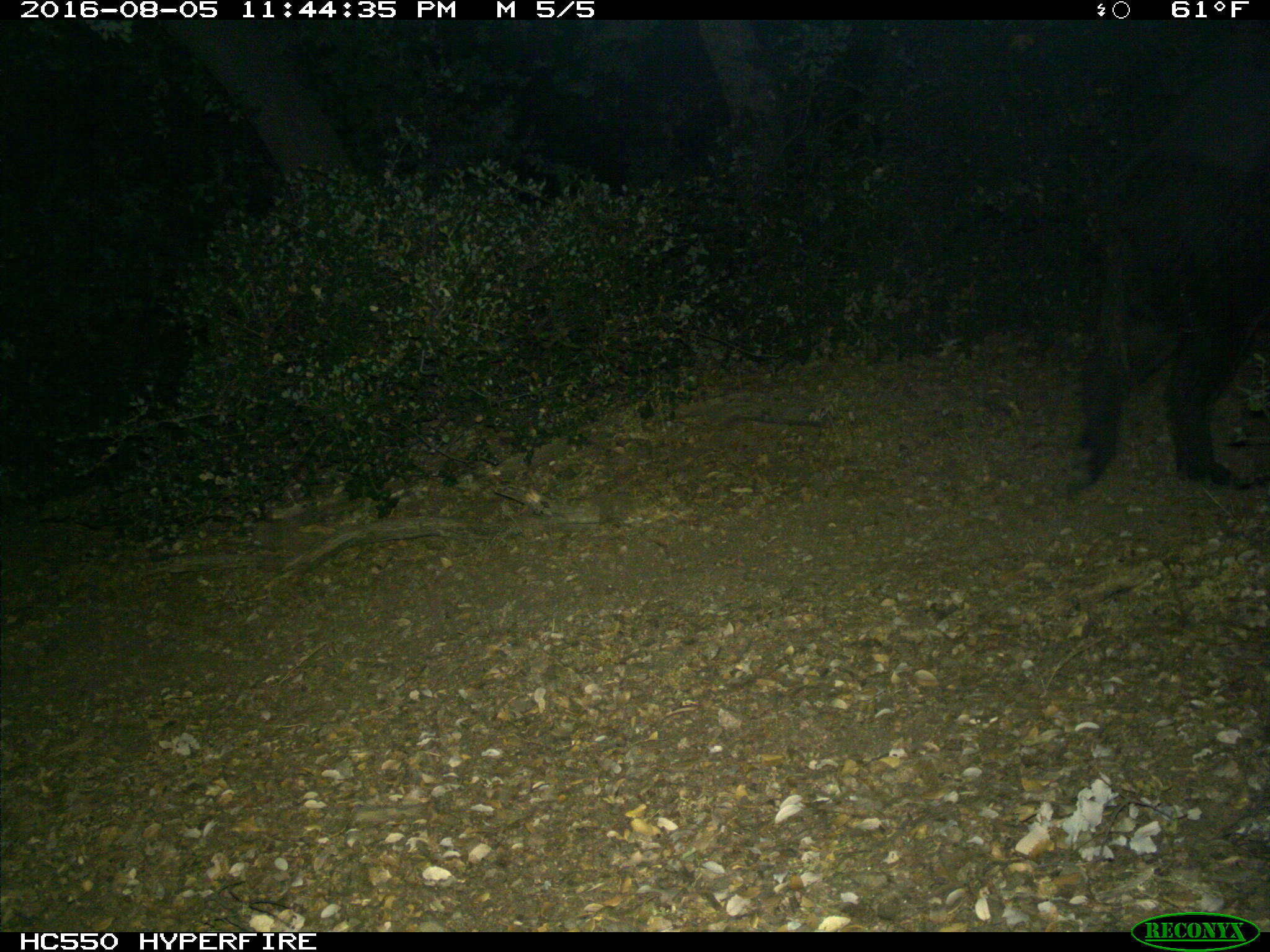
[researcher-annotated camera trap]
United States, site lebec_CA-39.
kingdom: Animalia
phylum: Chordata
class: Mammalia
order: Artiodactyla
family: Suidae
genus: Sus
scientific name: Sus scrofa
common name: wild boar